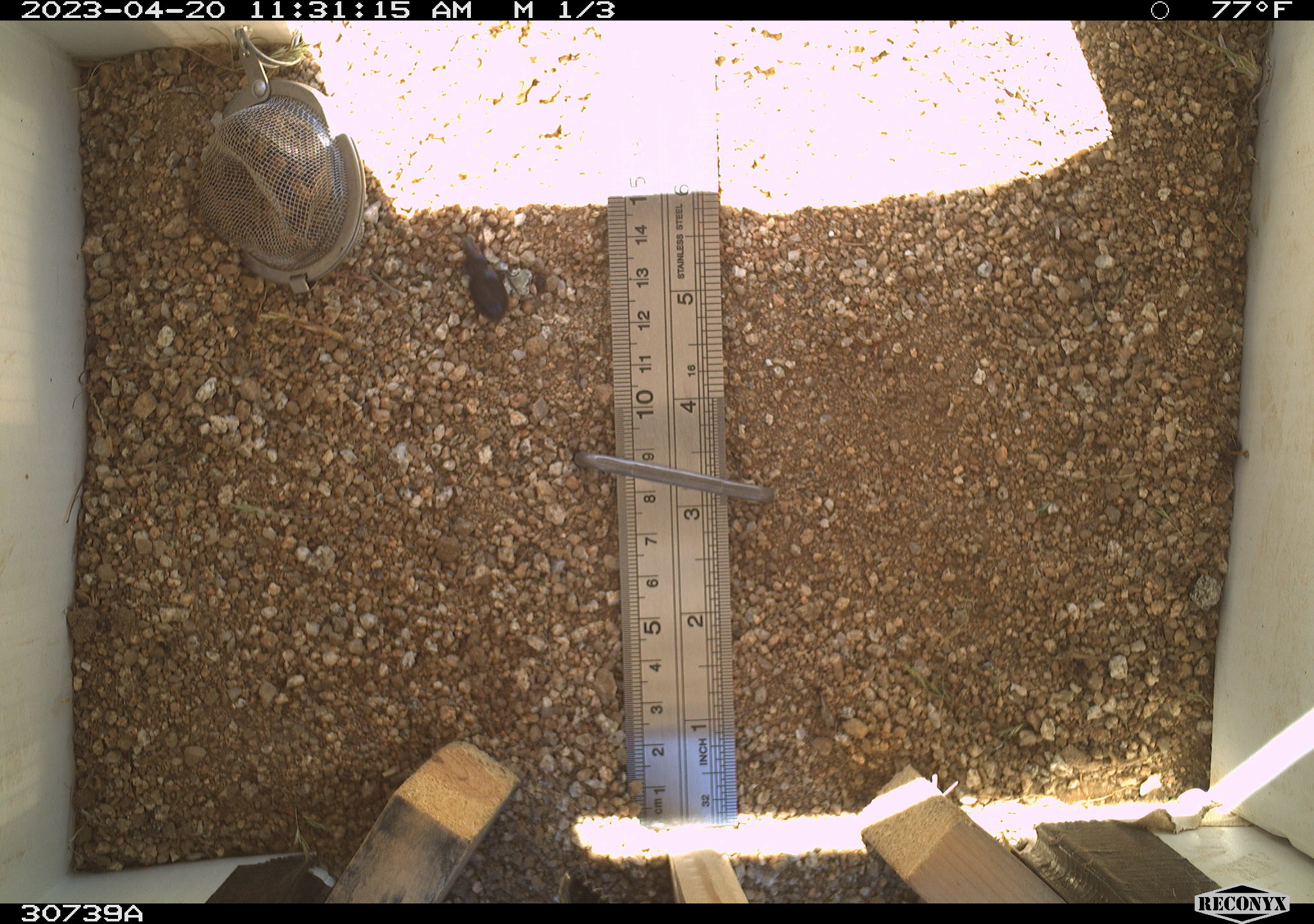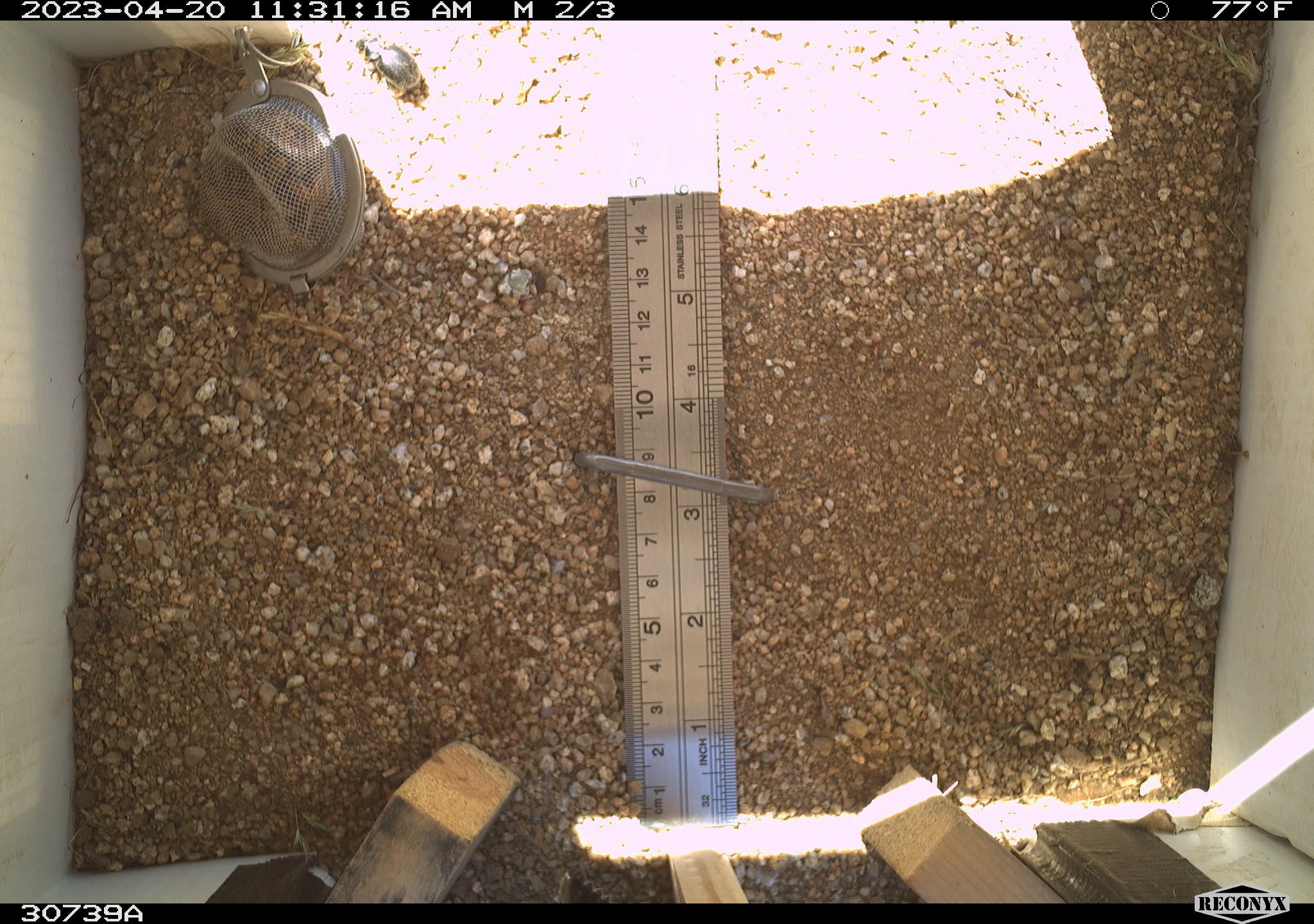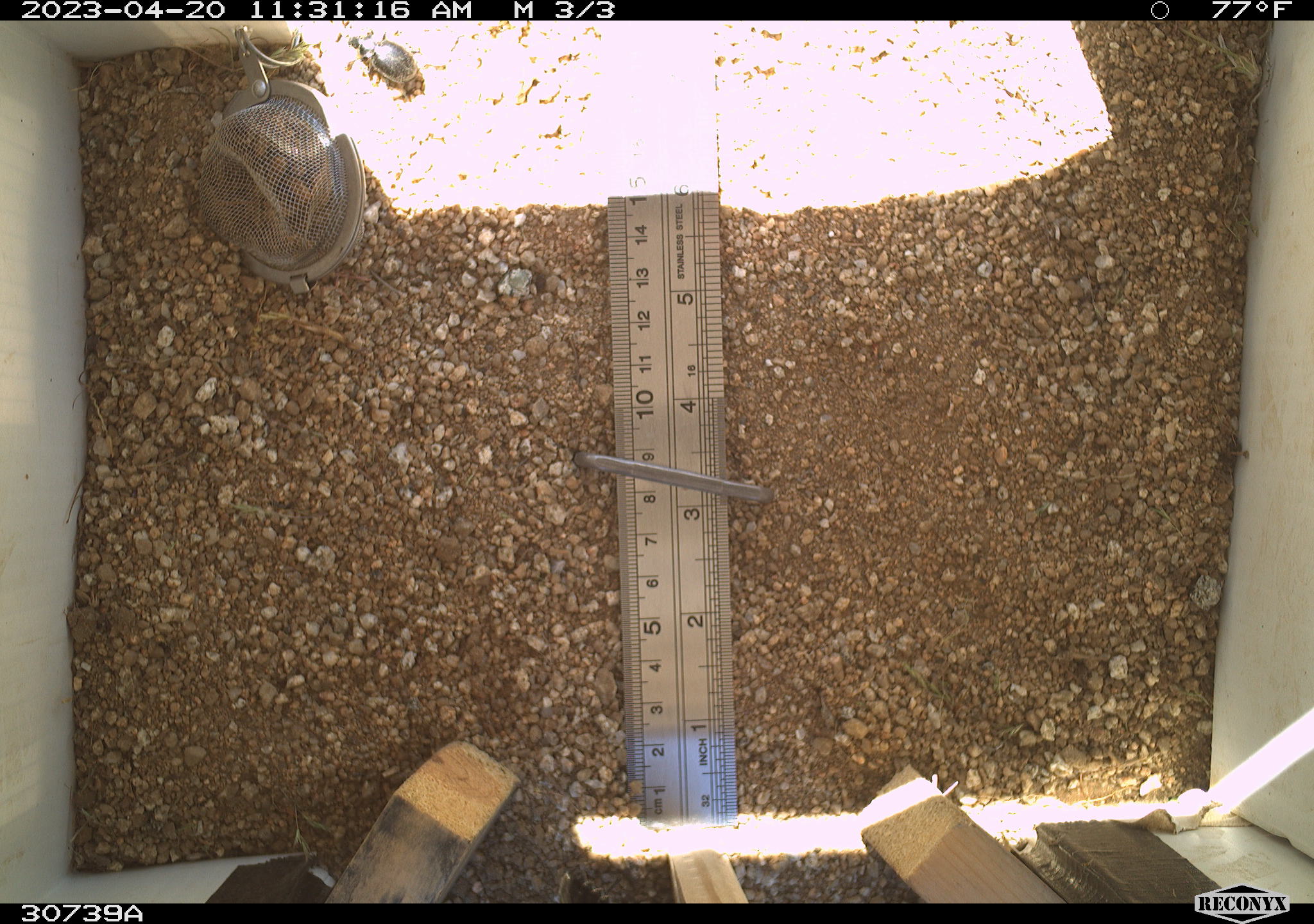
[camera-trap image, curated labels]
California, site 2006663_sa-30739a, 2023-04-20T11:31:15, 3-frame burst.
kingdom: Animalia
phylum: Arthropoda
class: Insecta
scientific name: Insecta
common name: insect